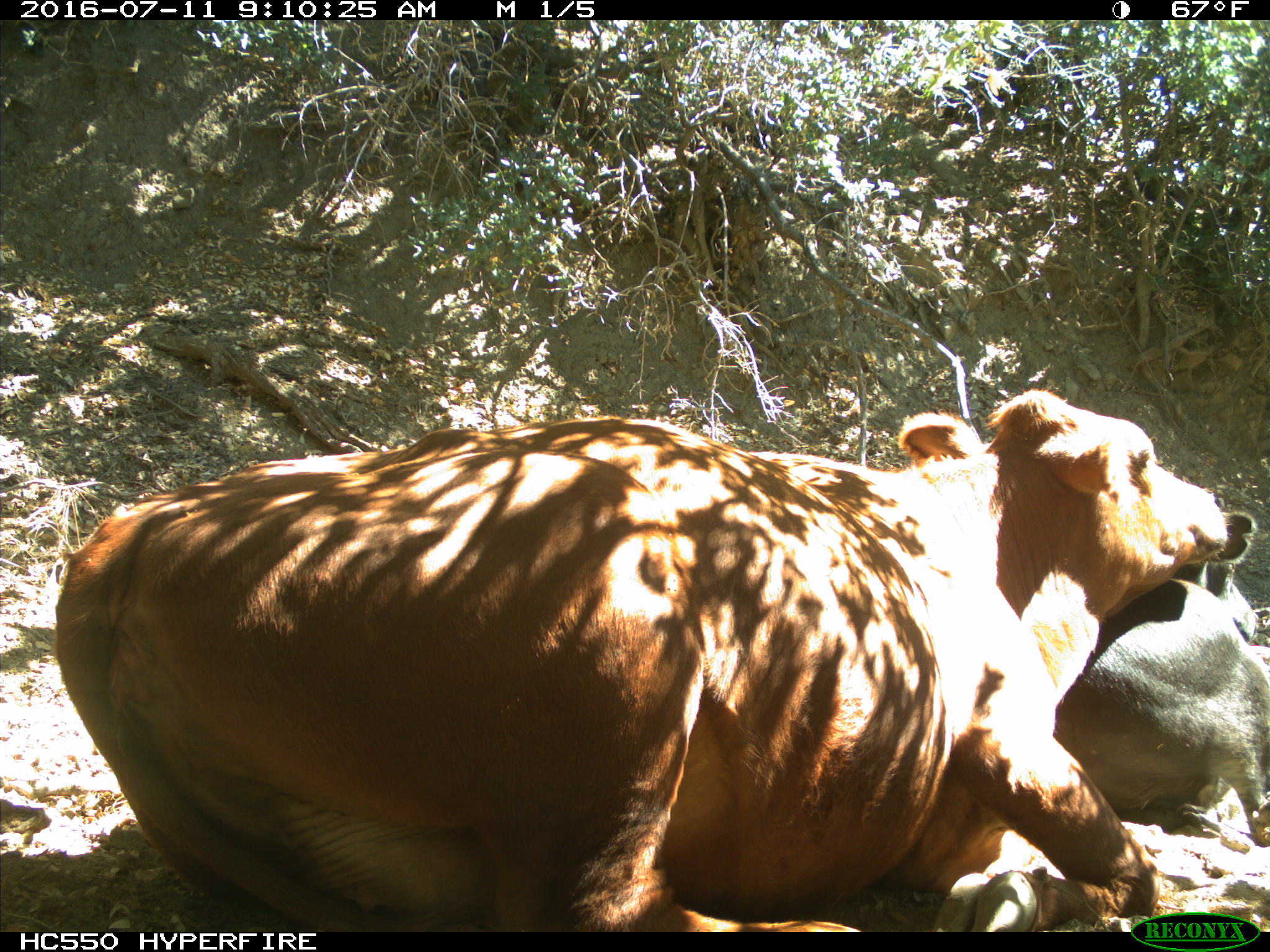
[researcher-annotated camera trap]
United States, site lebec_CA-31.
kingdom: Animalia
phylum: Chordata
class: Mammalia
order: Artiodactyla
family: Bovidae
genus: Bos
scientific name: Bos taurus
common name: domestic cow